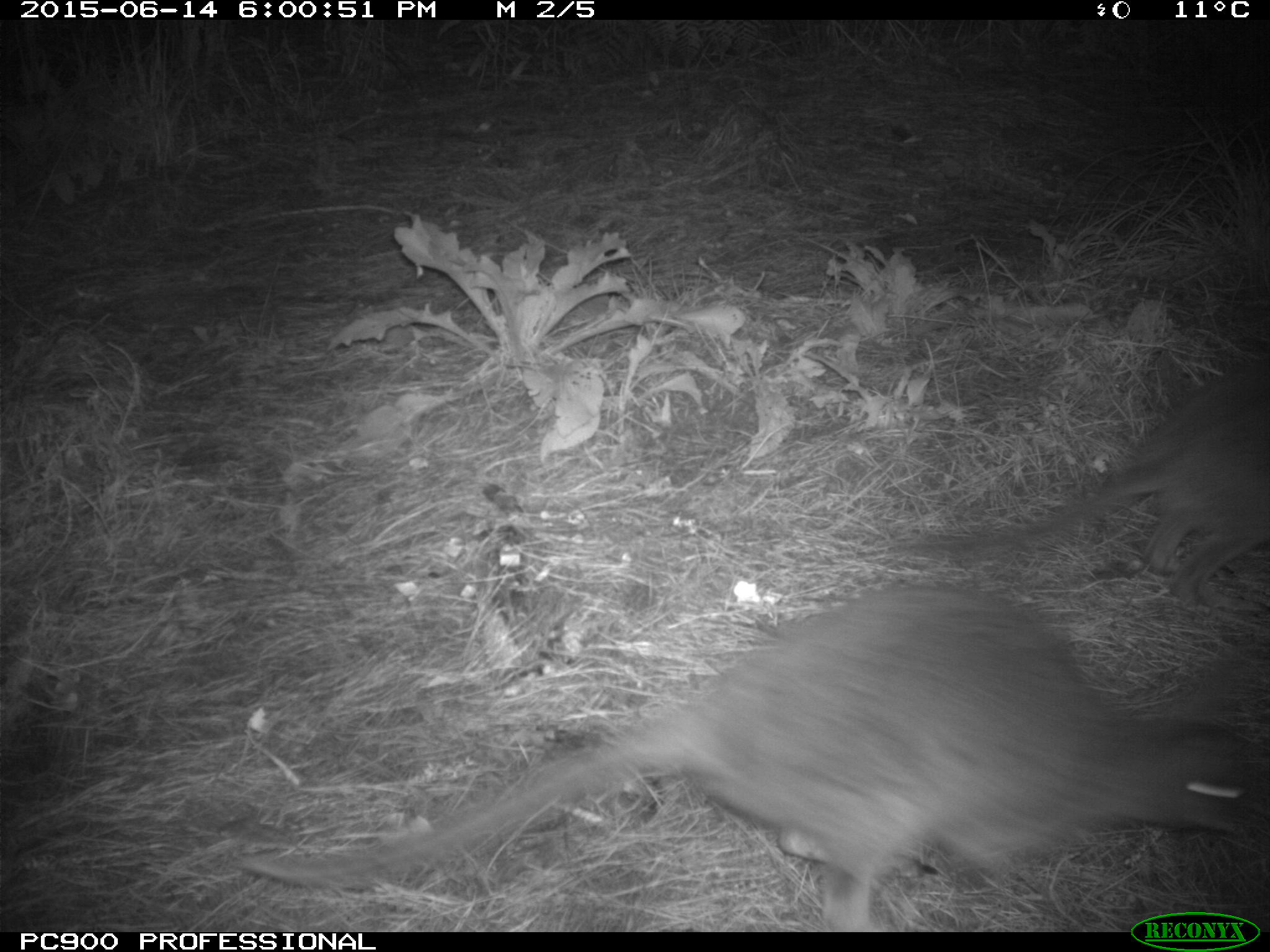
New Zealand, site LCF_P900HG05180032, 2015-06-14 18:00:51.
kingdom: Animalia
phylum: Chordata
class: Mammalia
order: Diprotodontia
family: Macropodidae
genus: Notamacropus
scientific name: Notamacropus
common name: wallaby